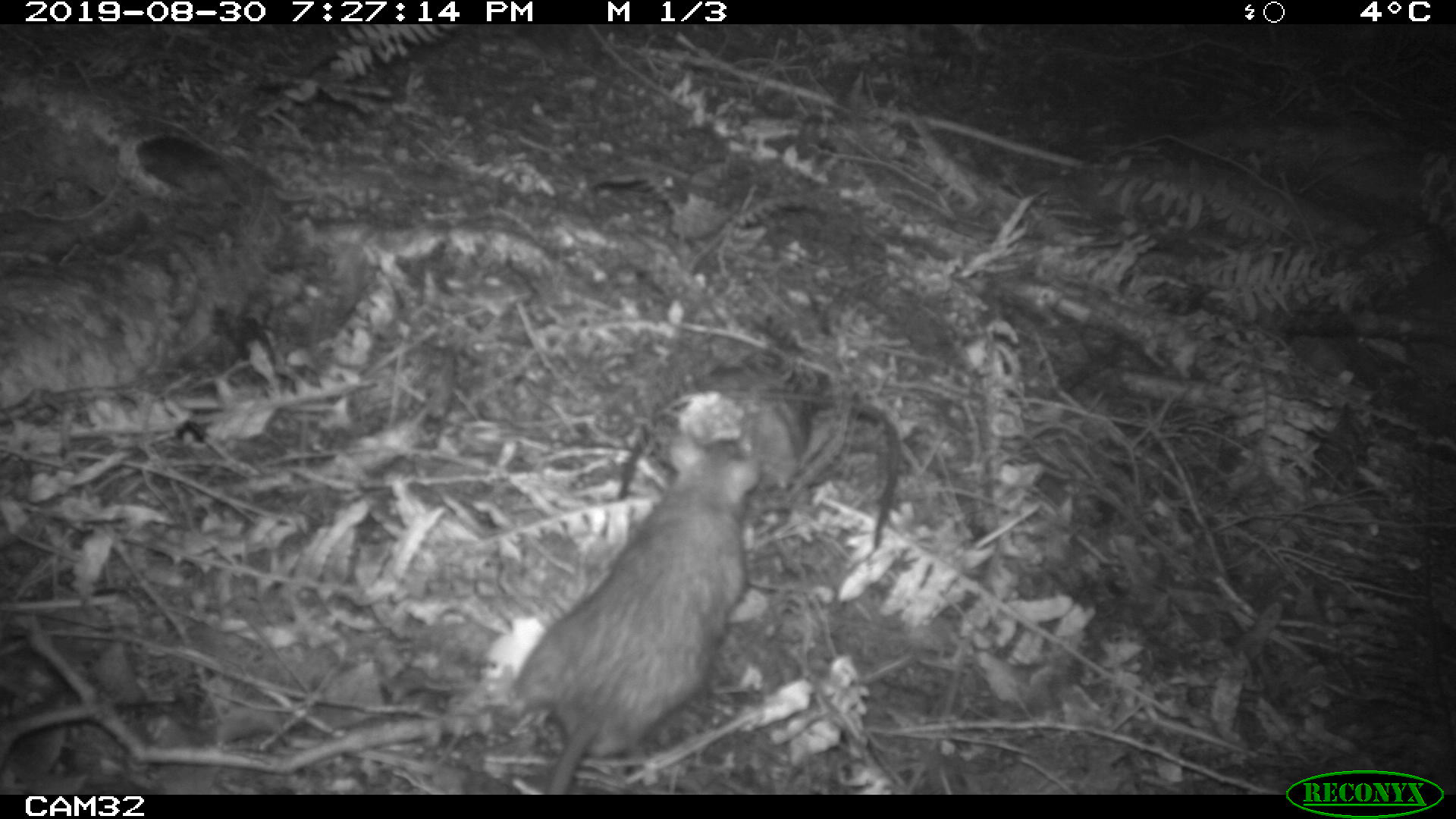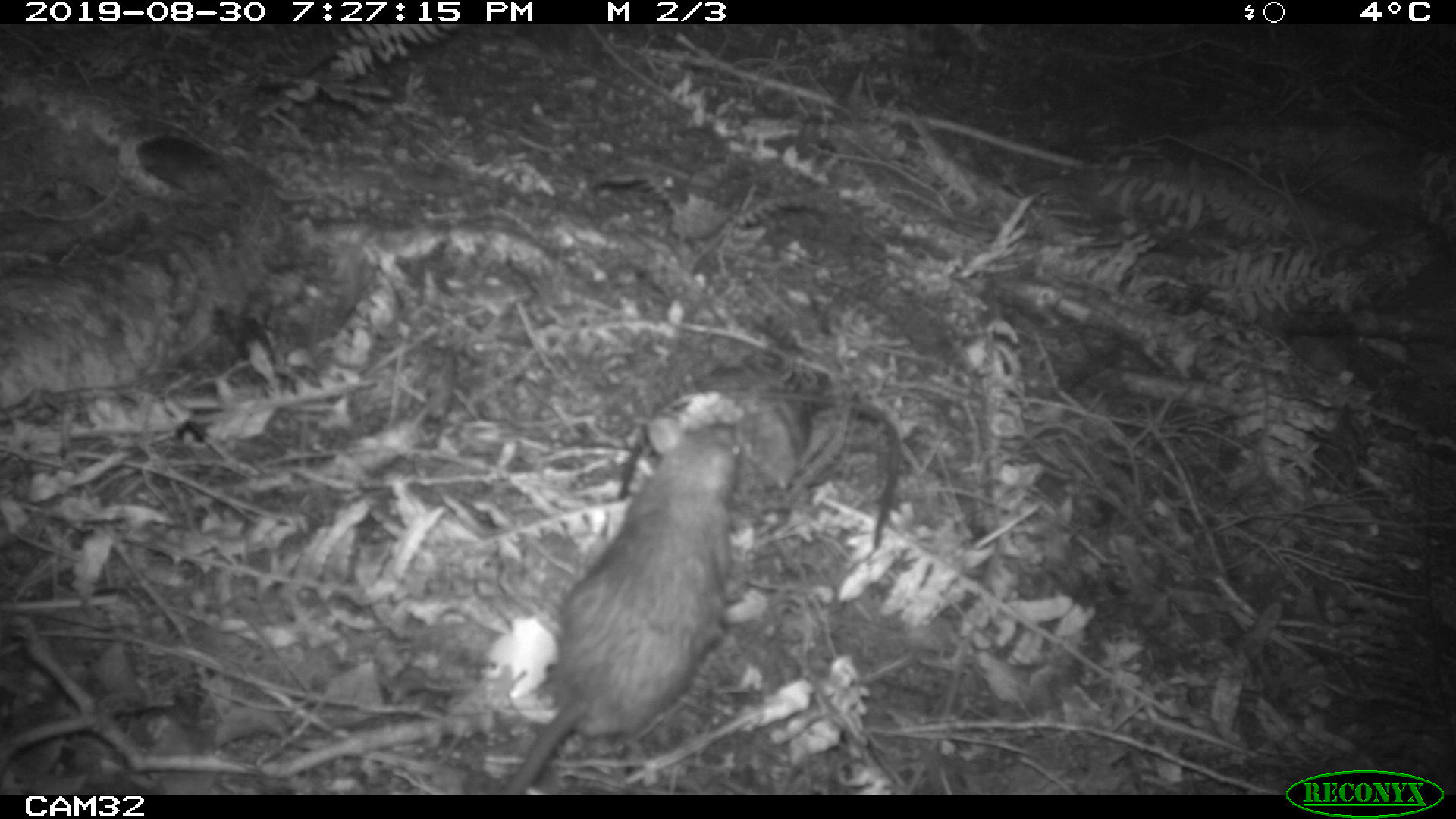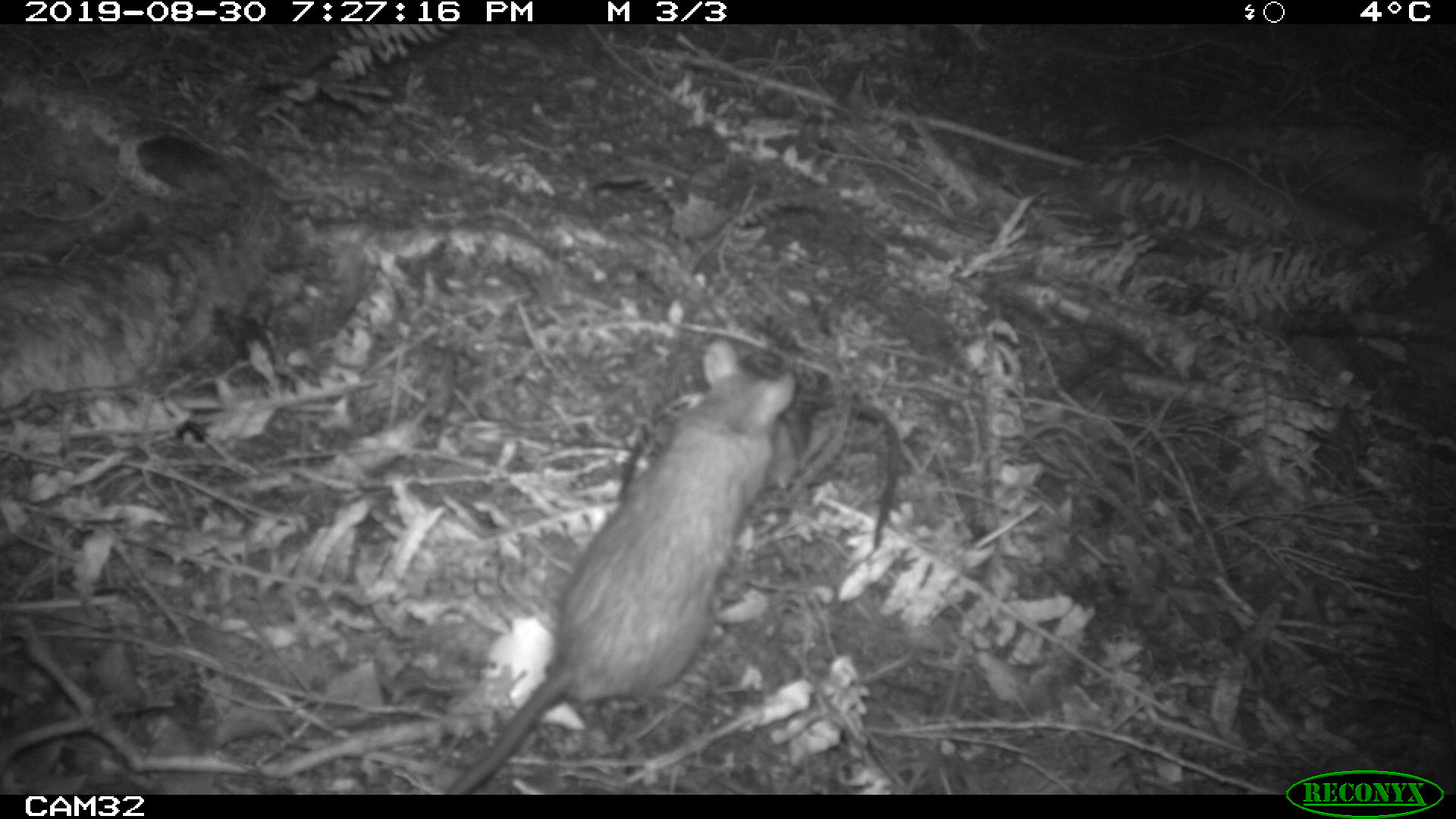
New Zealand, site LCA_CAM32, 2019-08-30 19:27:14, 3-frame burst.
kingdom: Animalia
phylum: Chordata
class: Mammalia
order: Rodentia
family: Muridae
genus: Rattus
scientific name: Rattus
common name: rat